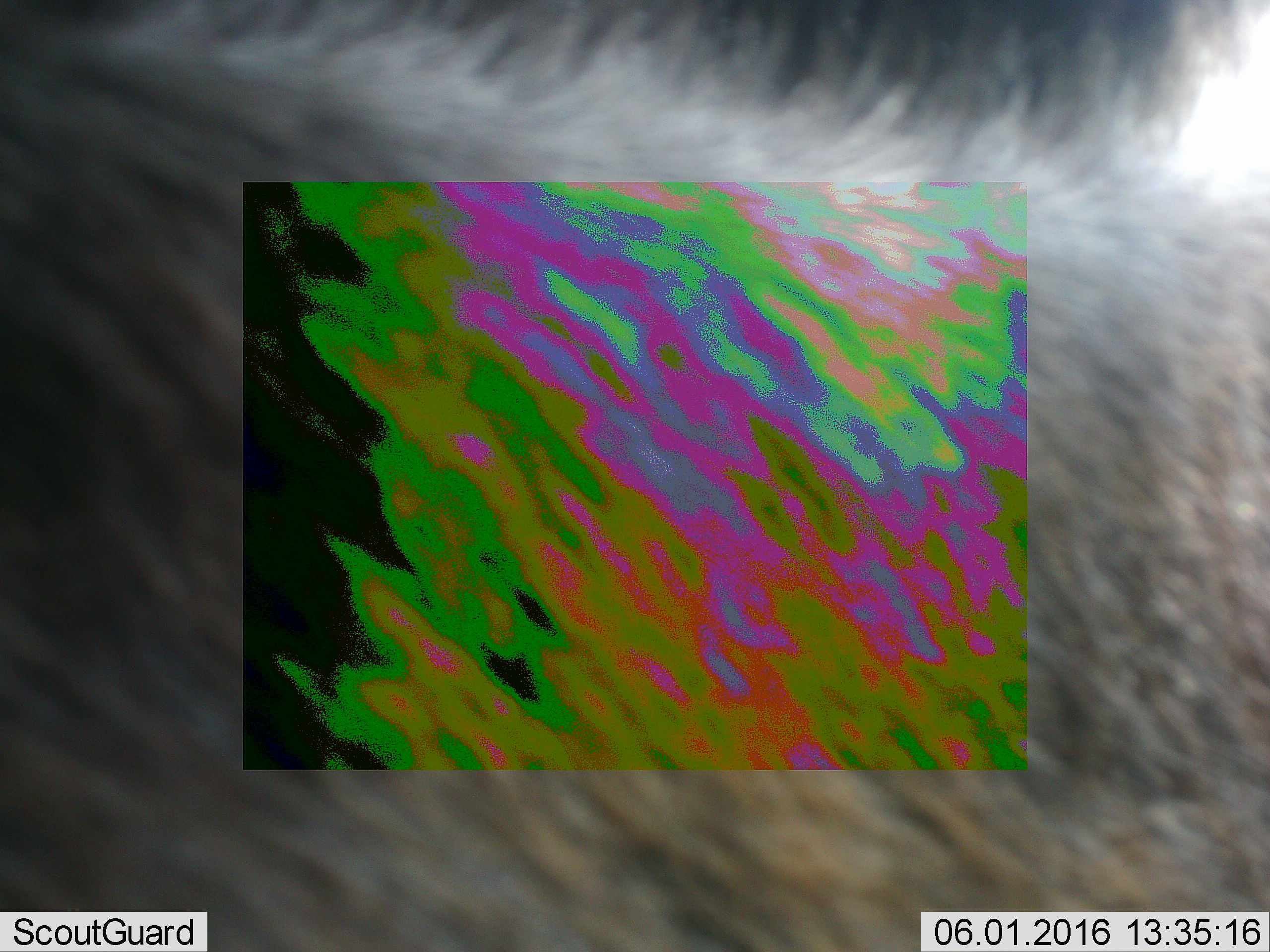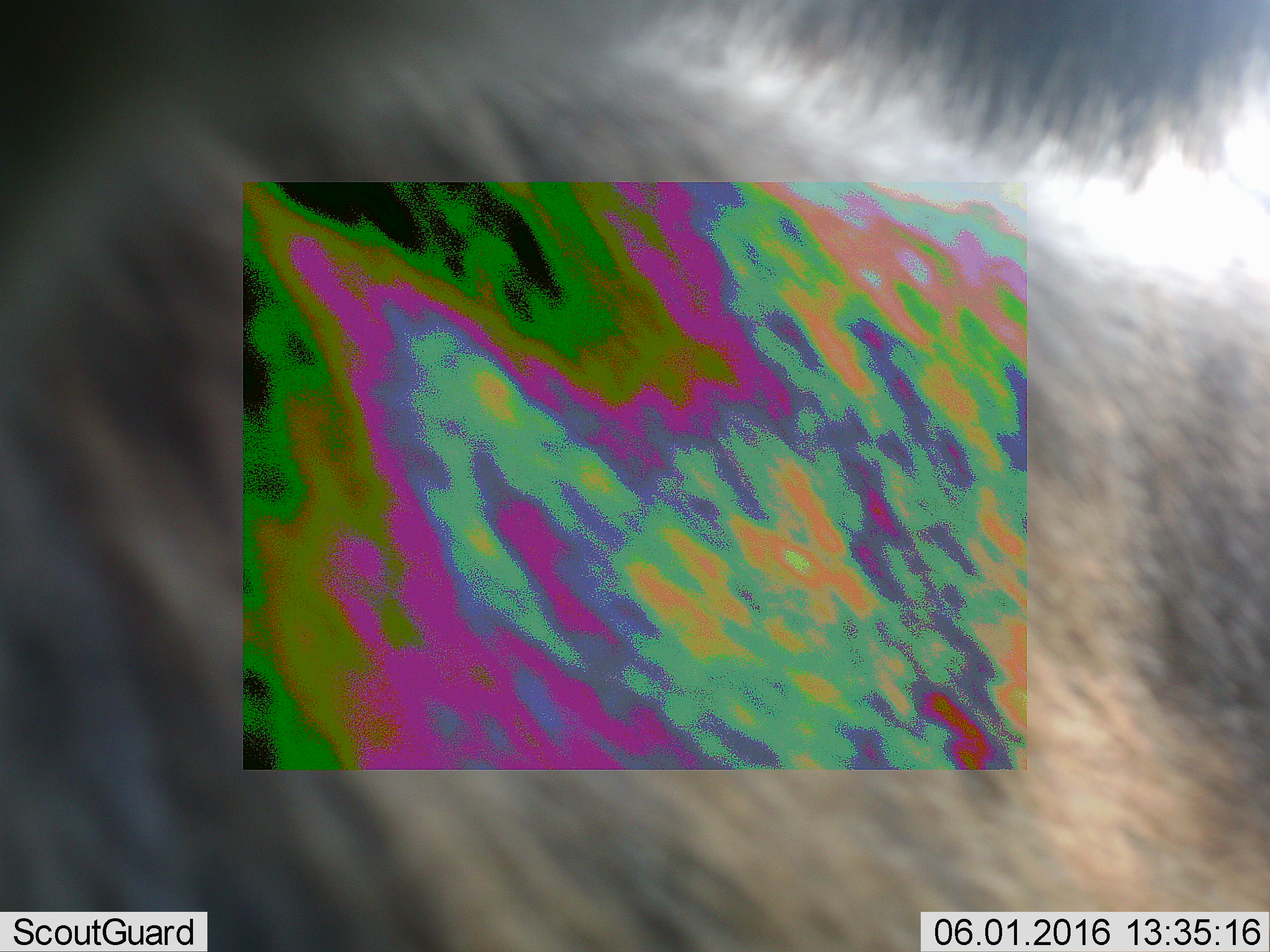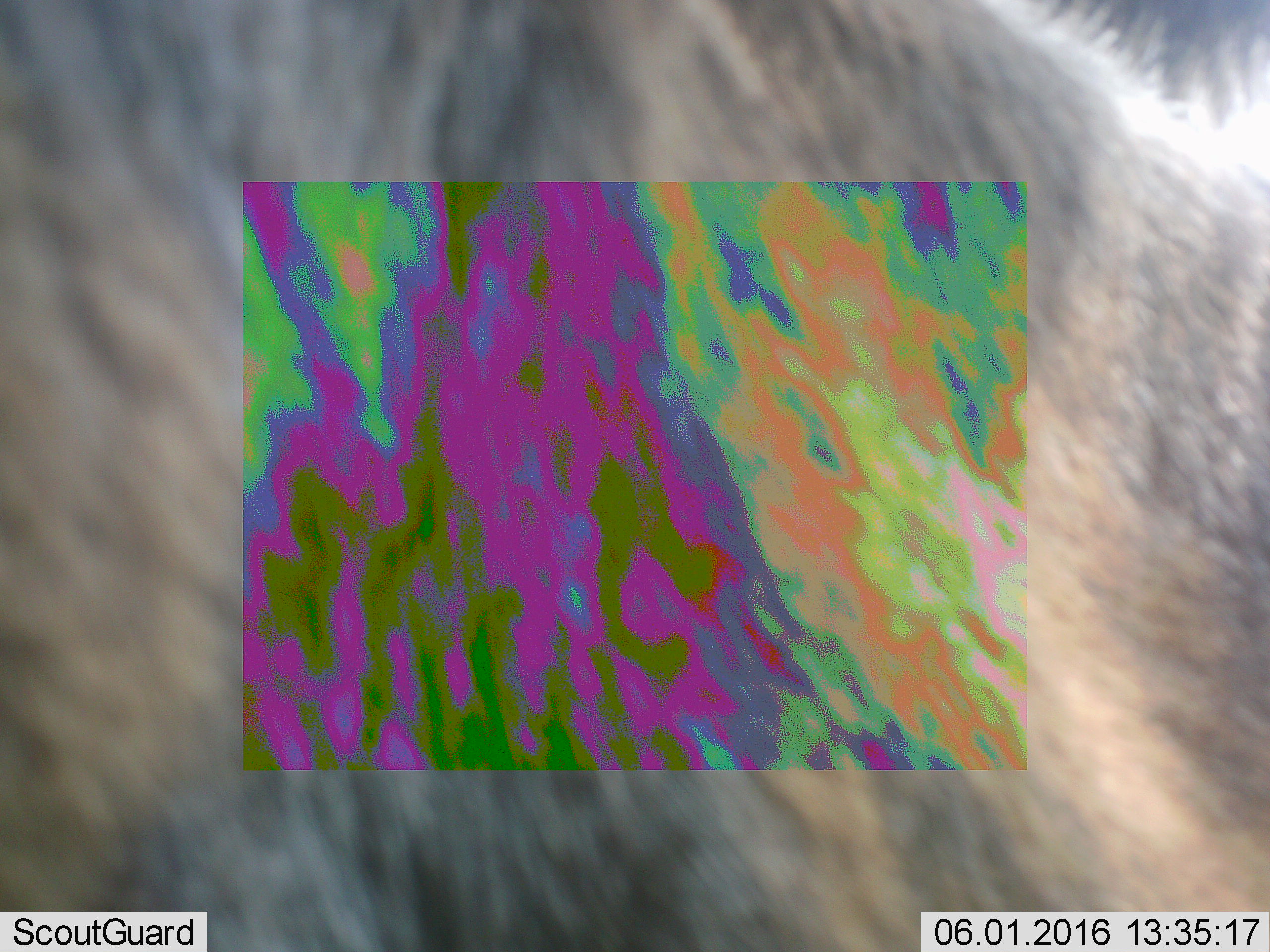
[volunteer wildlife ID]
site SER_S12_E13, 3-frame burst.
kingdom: Animalia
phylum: Chordata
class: Mammalia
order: Artiodactyla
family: Bovidae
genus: Connochaetes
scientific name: Connochaetes taurinus taurinus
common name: blue wildebeest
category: wildebeestblue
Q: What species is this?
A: Wildebeestblue (blue wildebeest) (Connochaetes taurinus taurinus).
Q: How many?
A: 1.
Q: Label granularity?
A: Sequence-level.